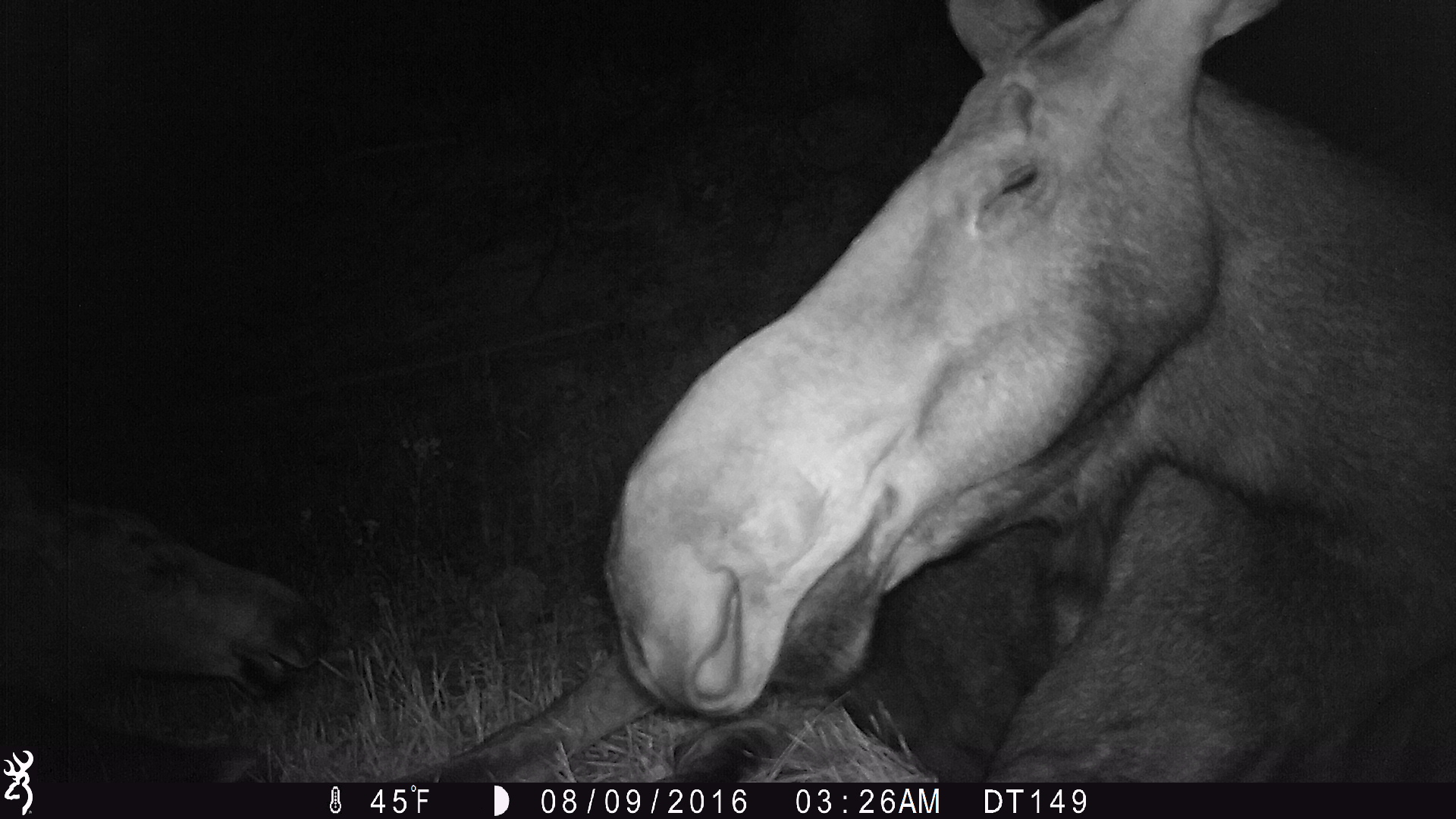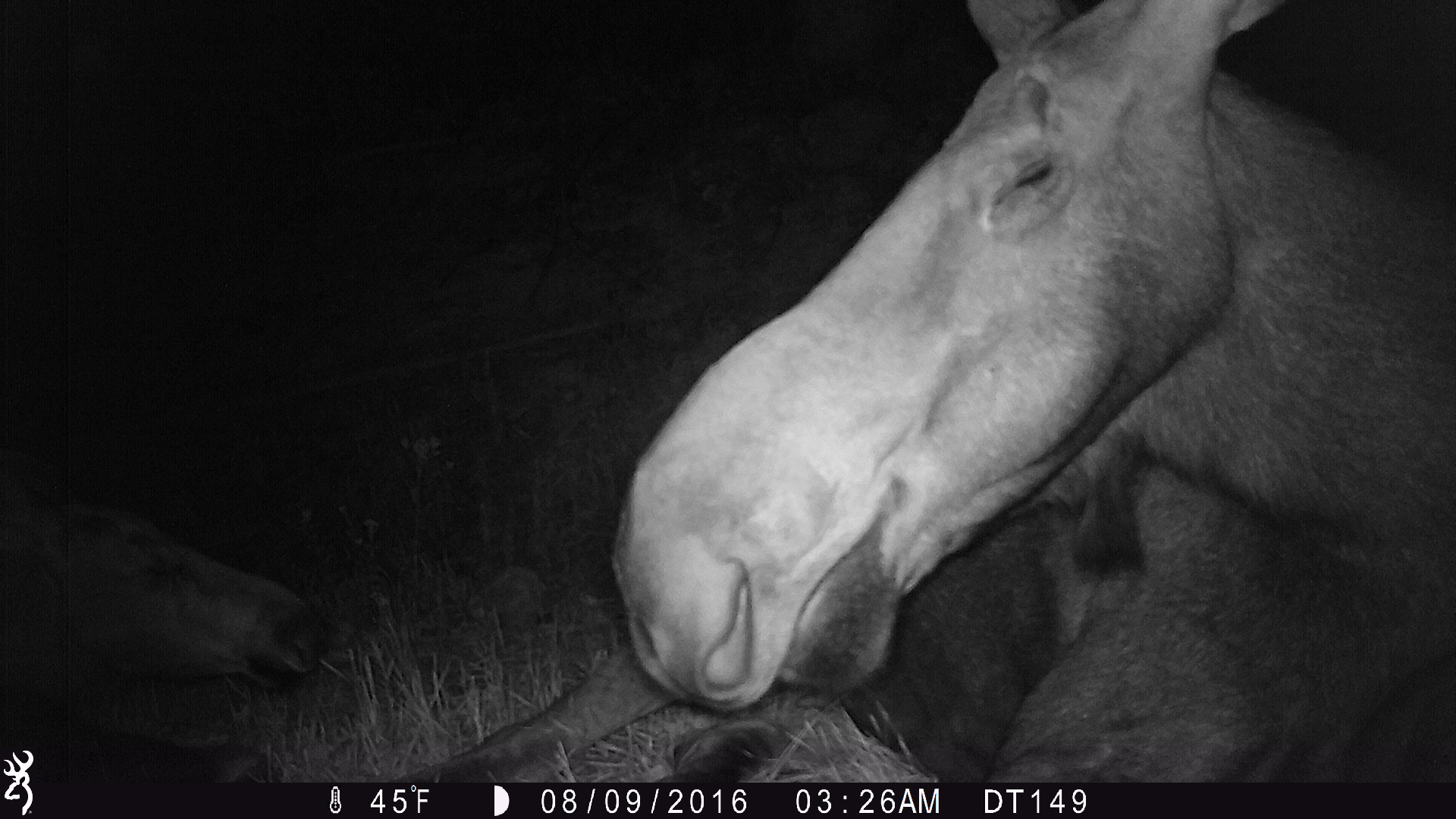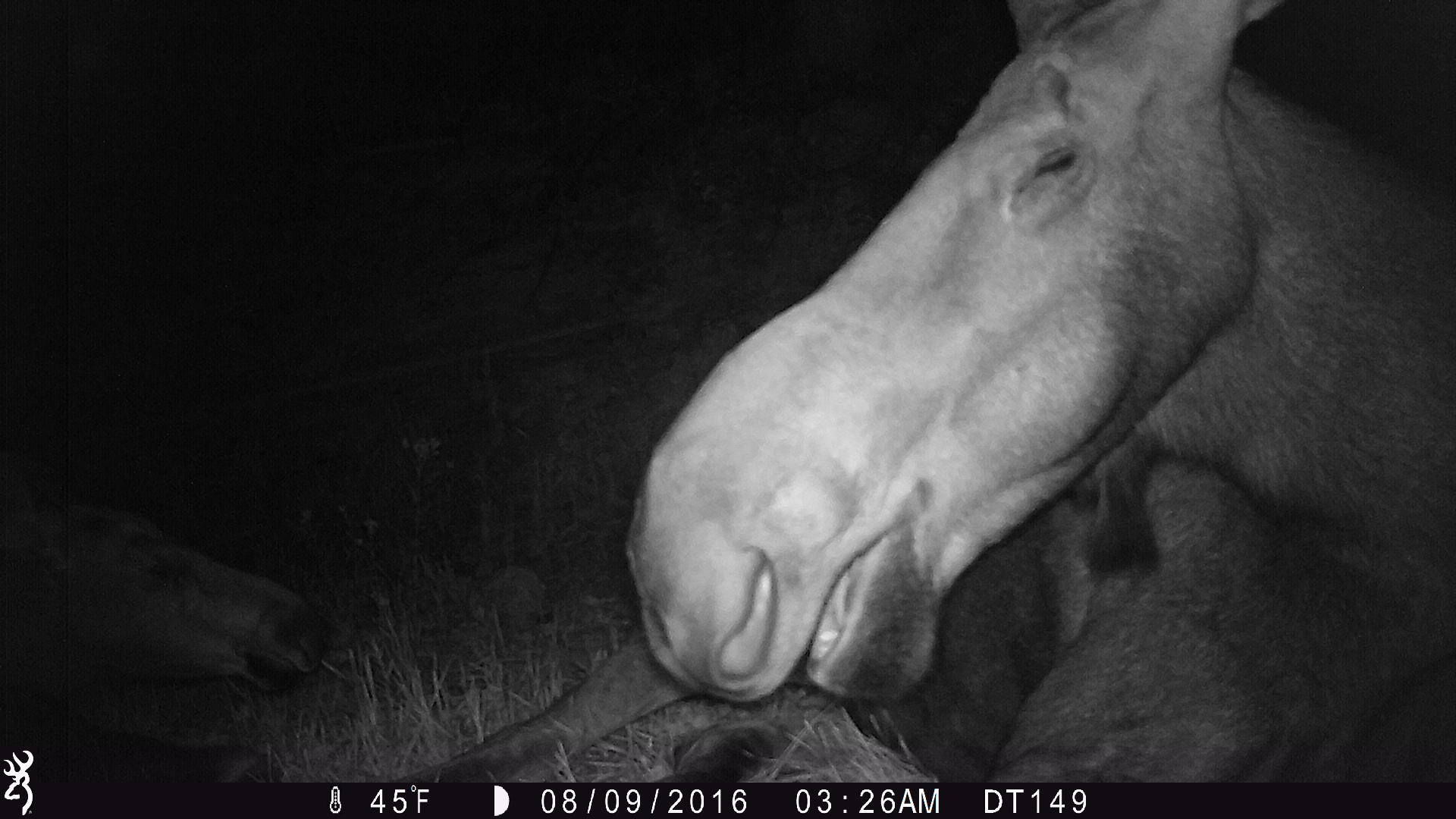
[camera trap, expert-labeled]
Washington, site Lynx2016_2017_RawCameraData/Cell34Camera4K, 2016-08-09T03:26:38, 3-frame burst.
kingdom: Animalia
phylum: Chordata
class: Mammalia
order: Artiodactyla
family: Cervidae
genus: Alces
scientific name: Alces alces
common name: moose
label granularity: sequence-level